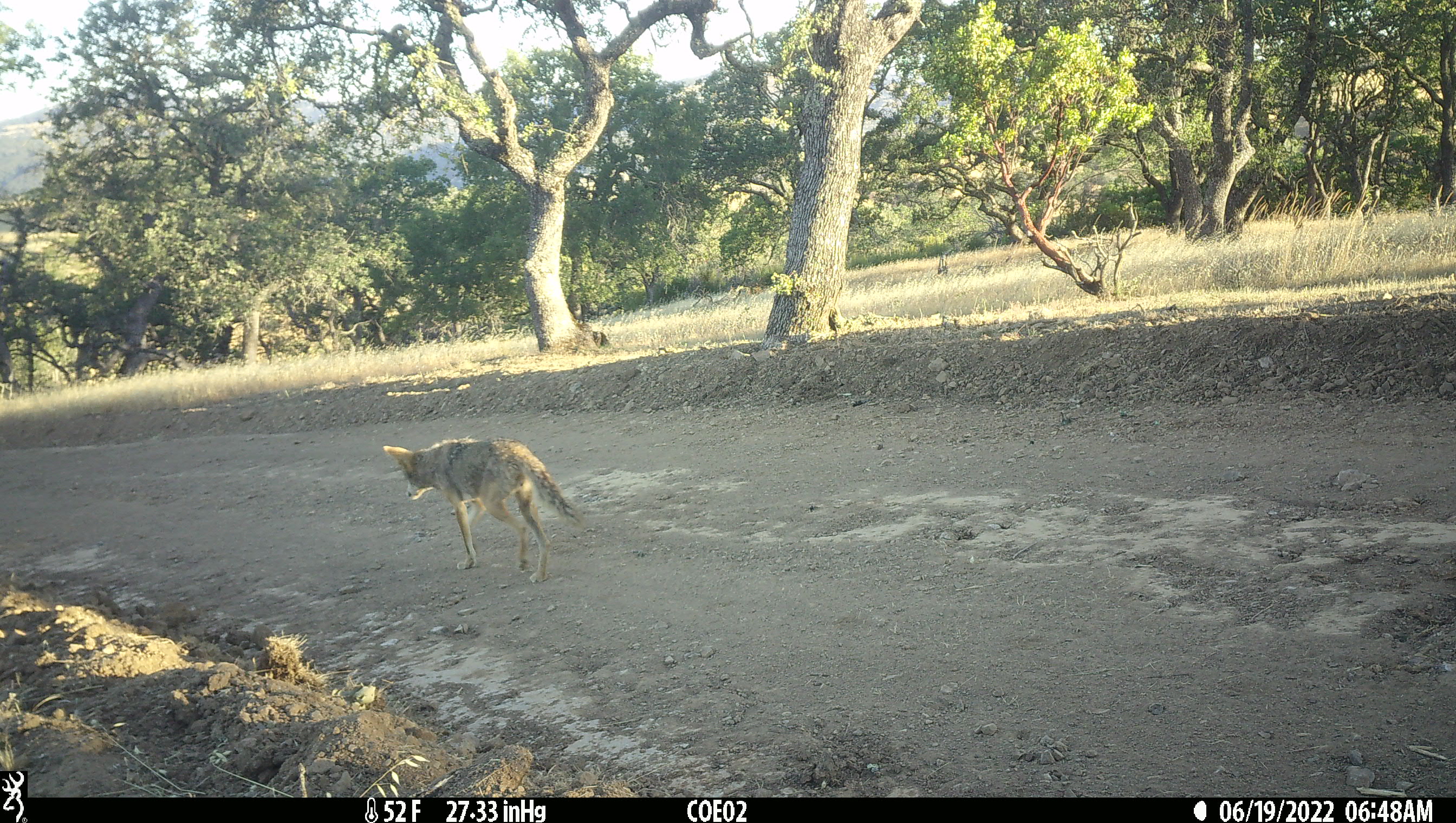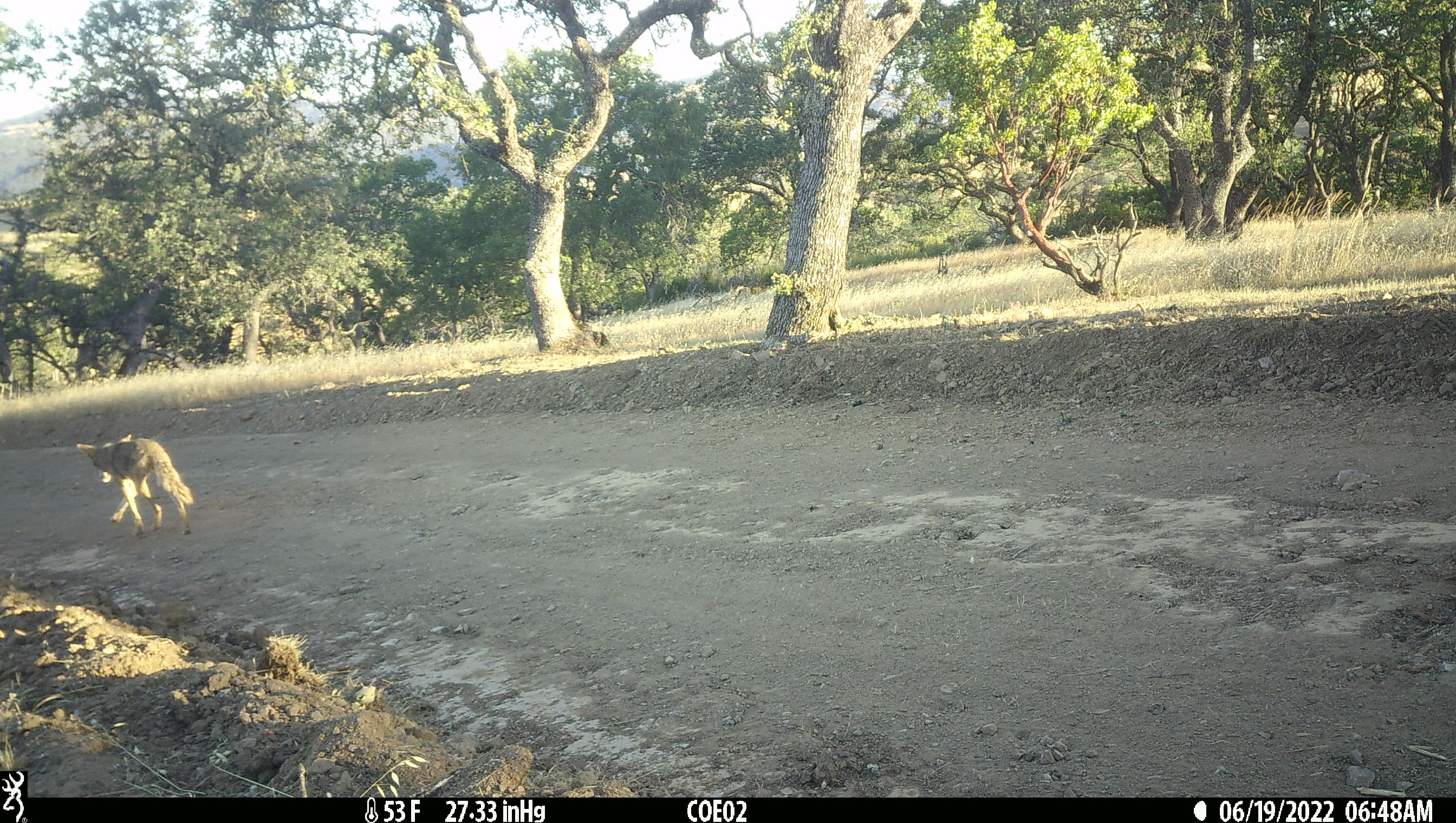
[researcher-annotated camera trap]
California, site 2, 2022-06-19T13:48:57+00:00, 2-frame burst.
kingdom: Animalia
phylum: Chordata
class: Mammalia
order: Carnivora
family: Canidae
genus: Canis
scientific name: Canis latrans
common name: coyote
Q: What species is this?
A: Coyote (Canis latrans).